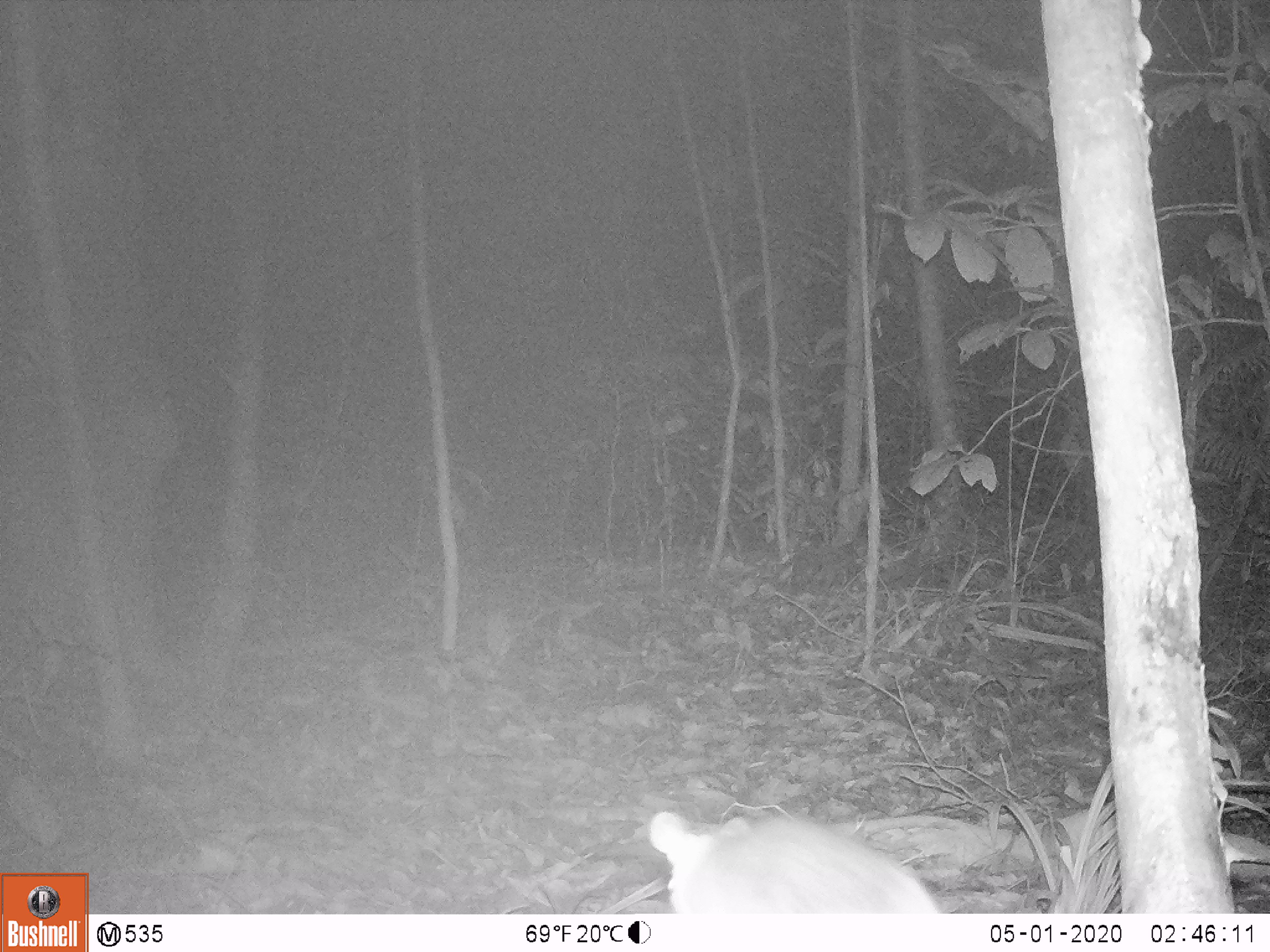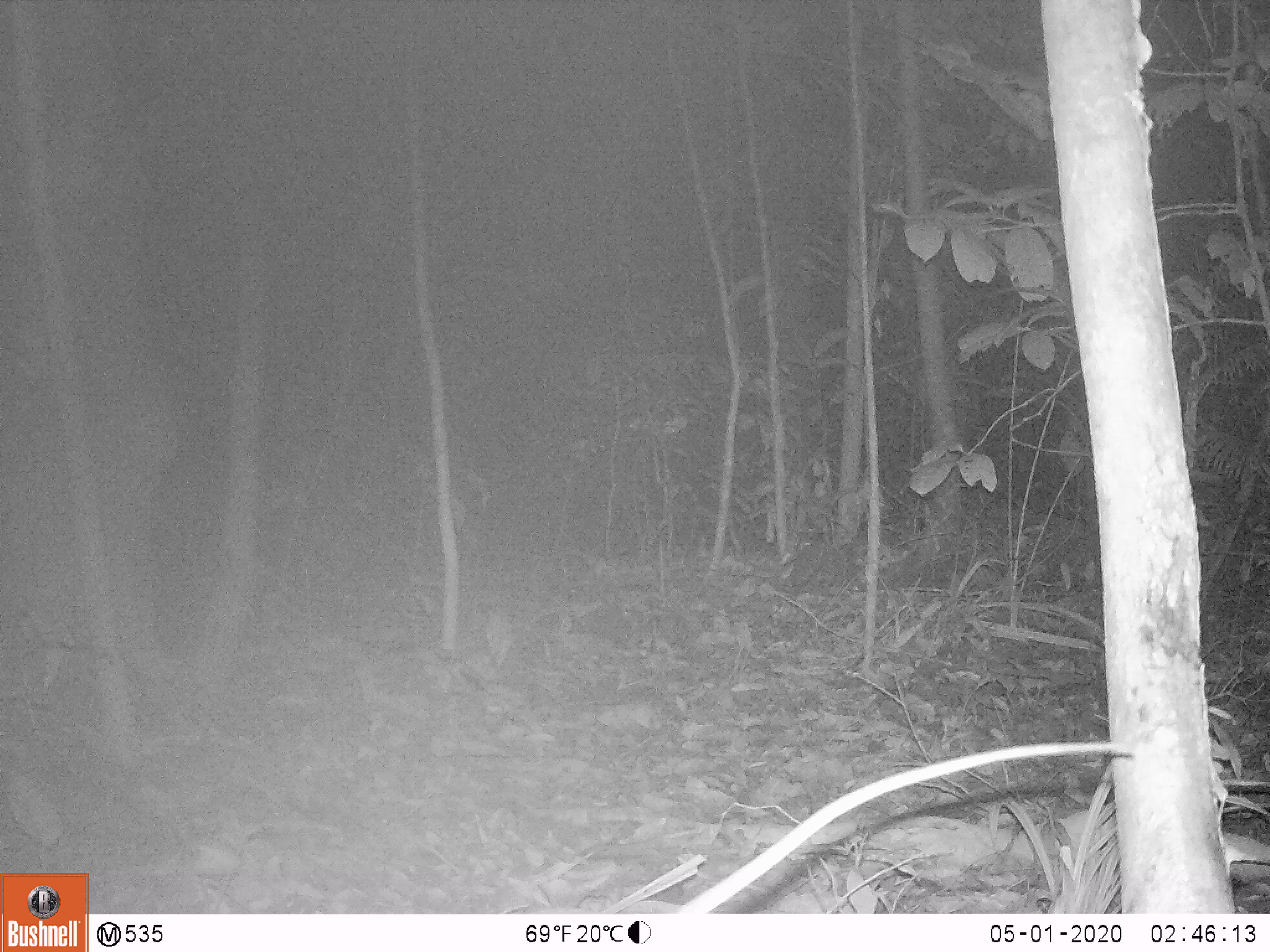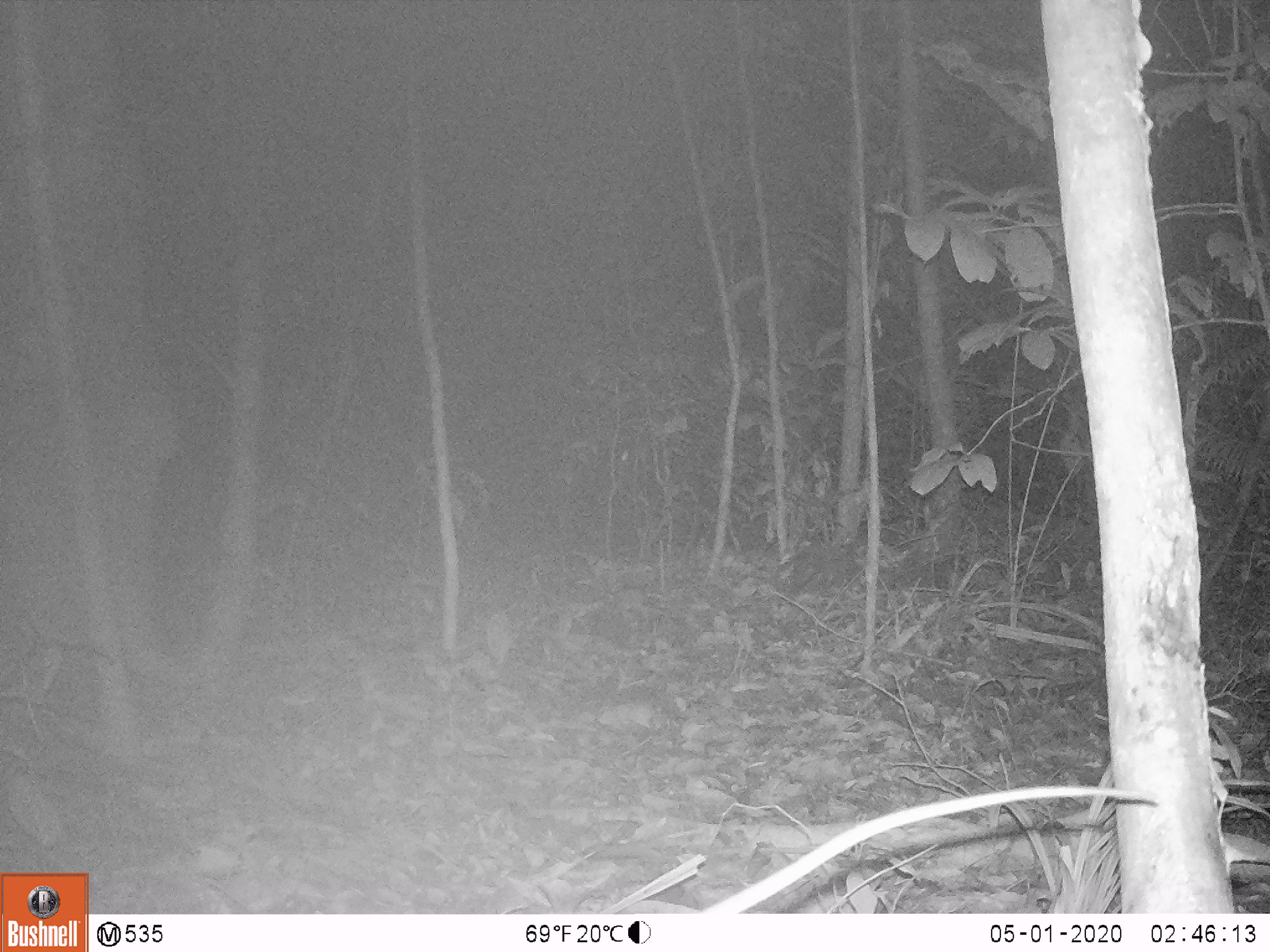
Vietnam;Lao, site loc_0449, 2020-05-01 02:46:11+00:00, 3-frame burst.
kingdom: Animalia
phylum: Chordata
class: Mammalia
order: Rodentia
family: Muridae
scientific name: Muridae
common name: old-world mice and rats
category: unidentified murid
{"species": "unidentified murid (old-world mice and rats) (Muridae)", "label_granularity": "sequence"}